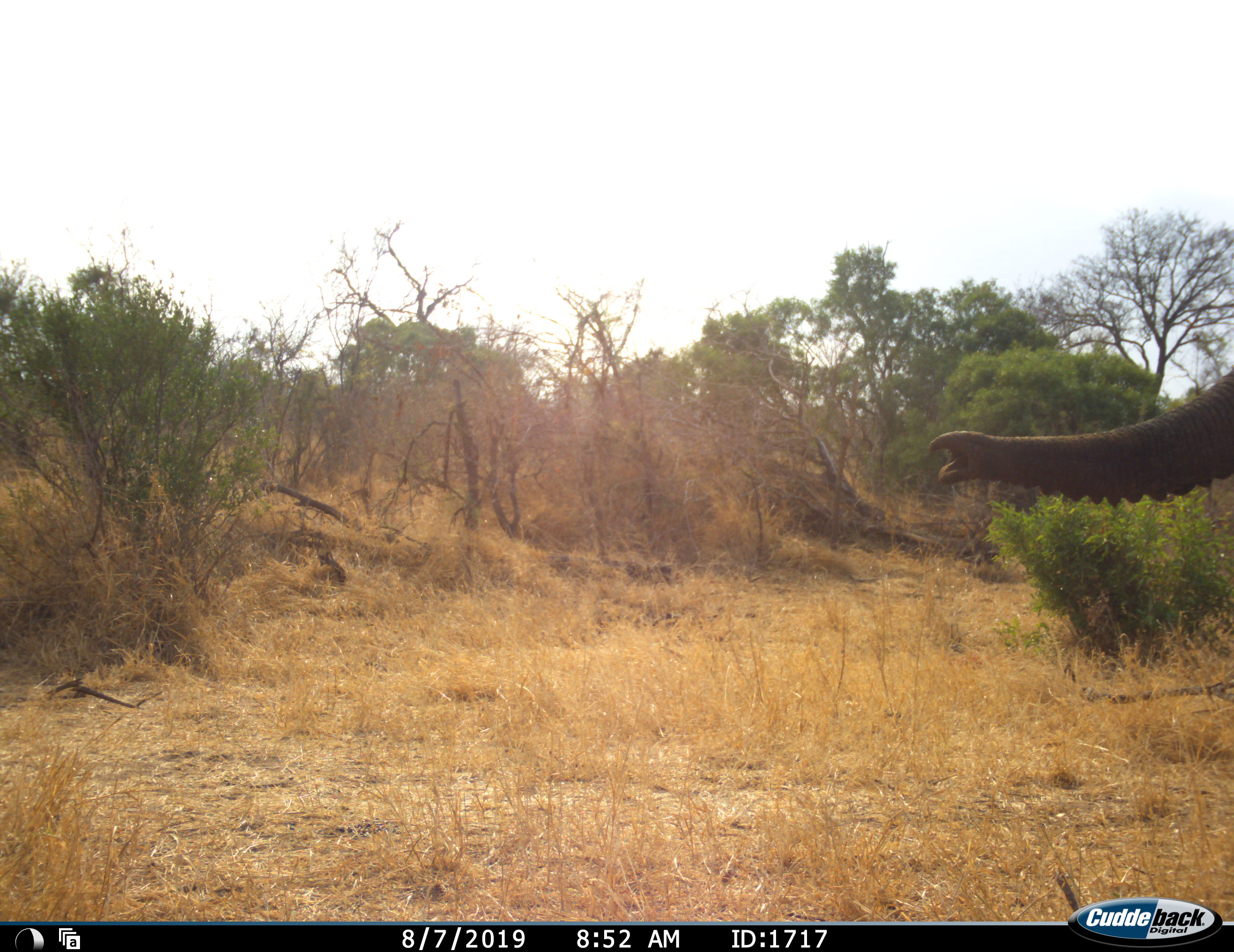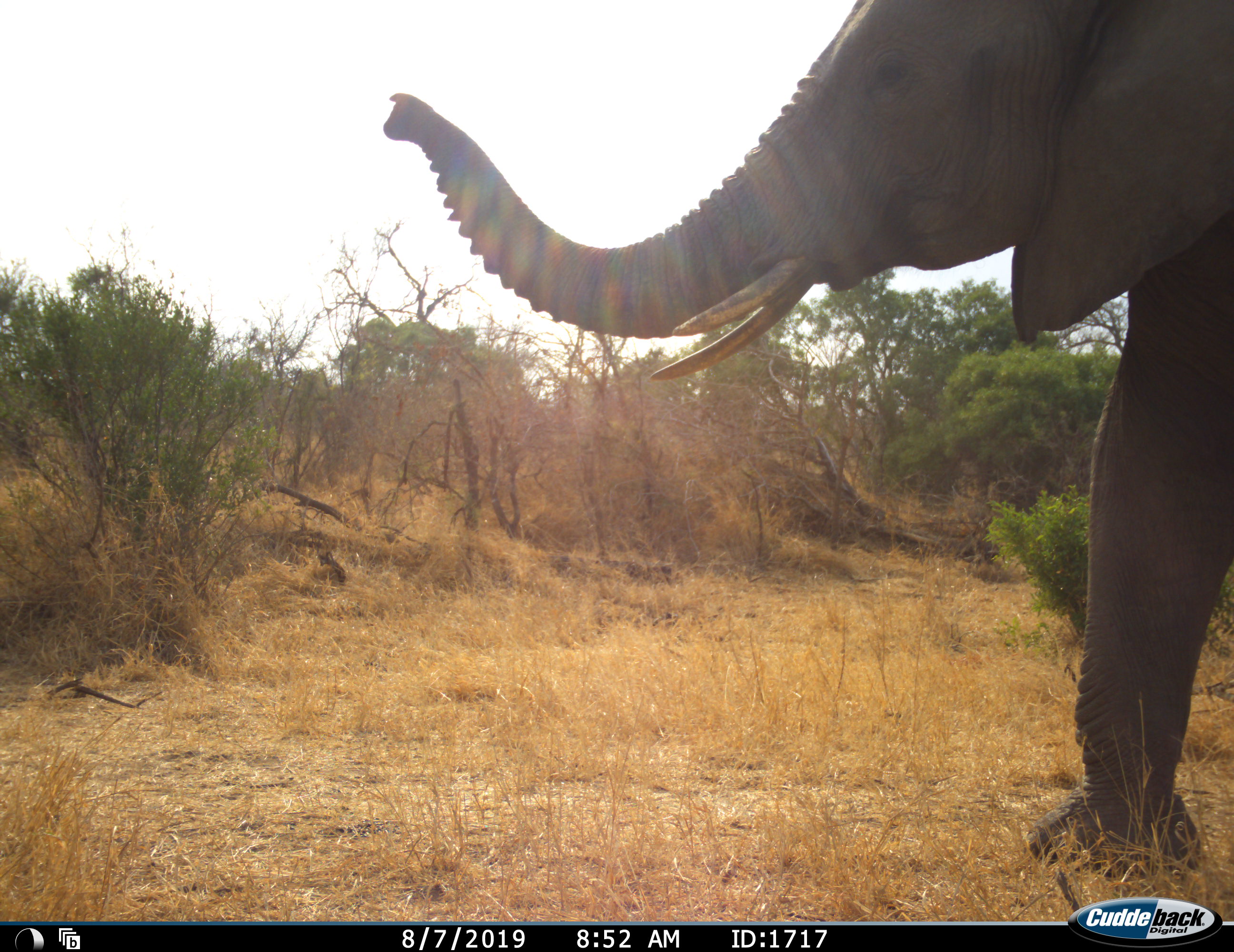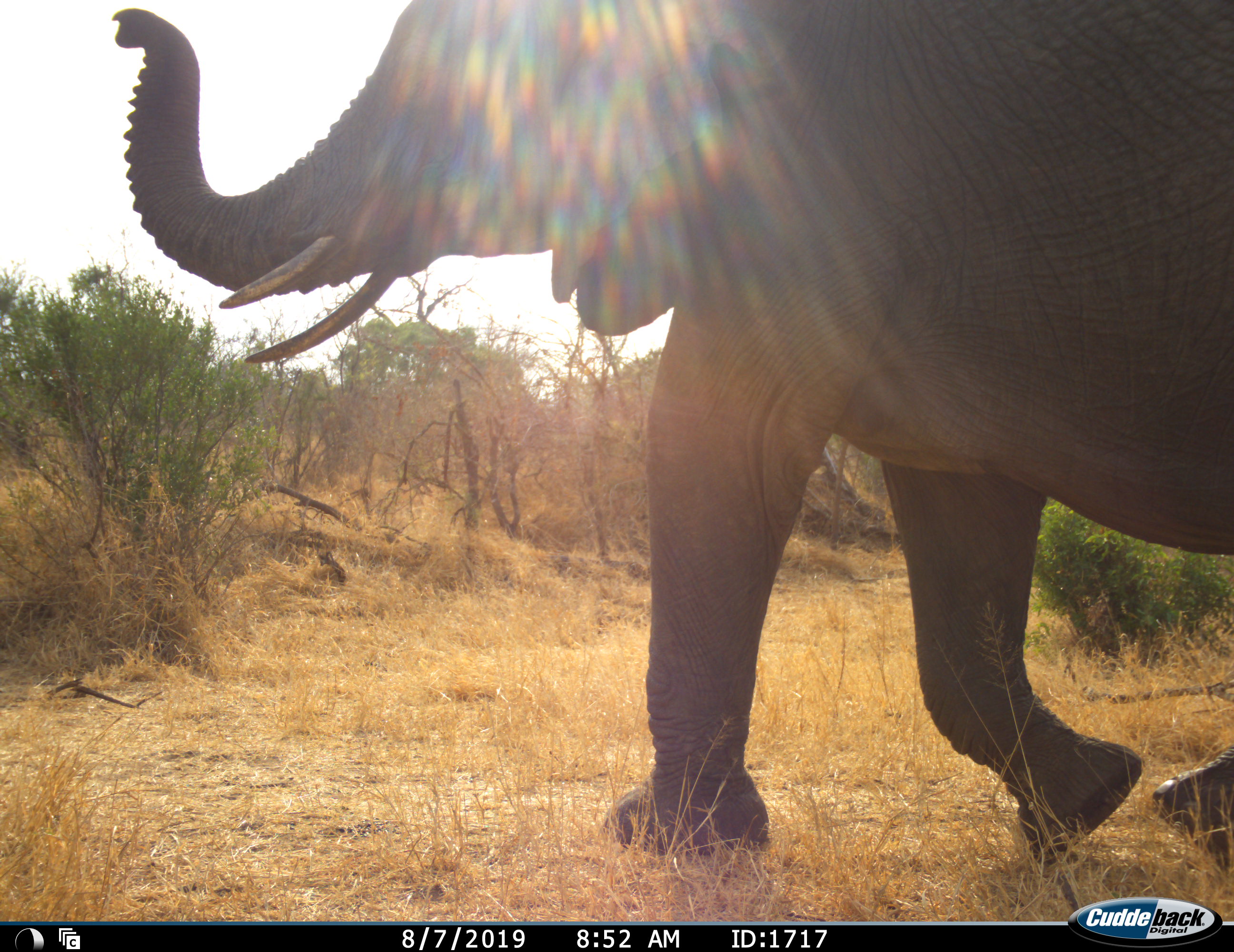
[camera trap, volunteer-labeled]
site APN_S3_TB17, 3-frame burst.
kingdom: Animalia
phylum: Chordata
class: Mammalia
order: Proboscidea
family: Elephantidae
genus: Loxodonta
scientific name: Loxodonta africana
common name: african bush elephant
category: elephant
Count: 1.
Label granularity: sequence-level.